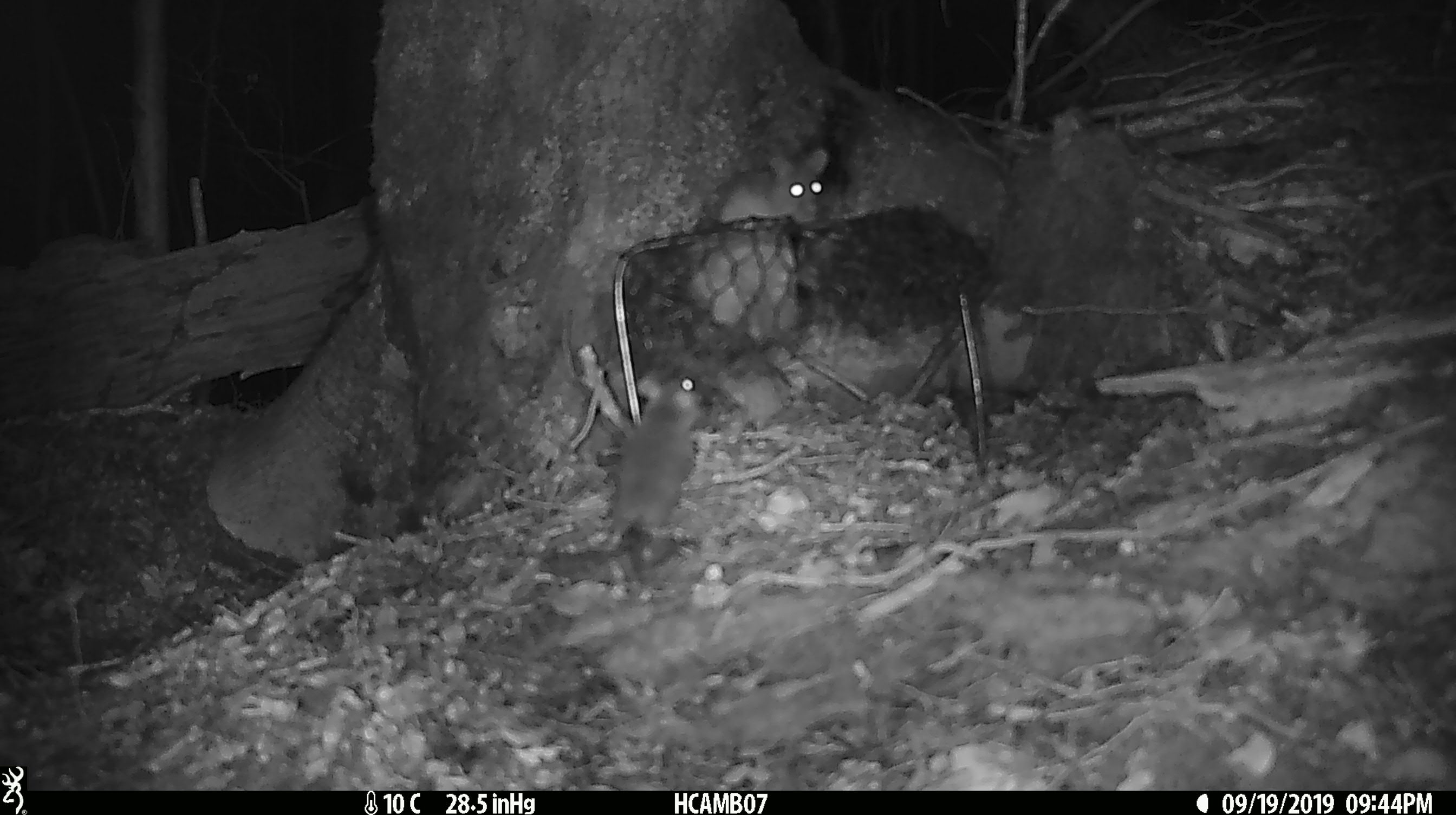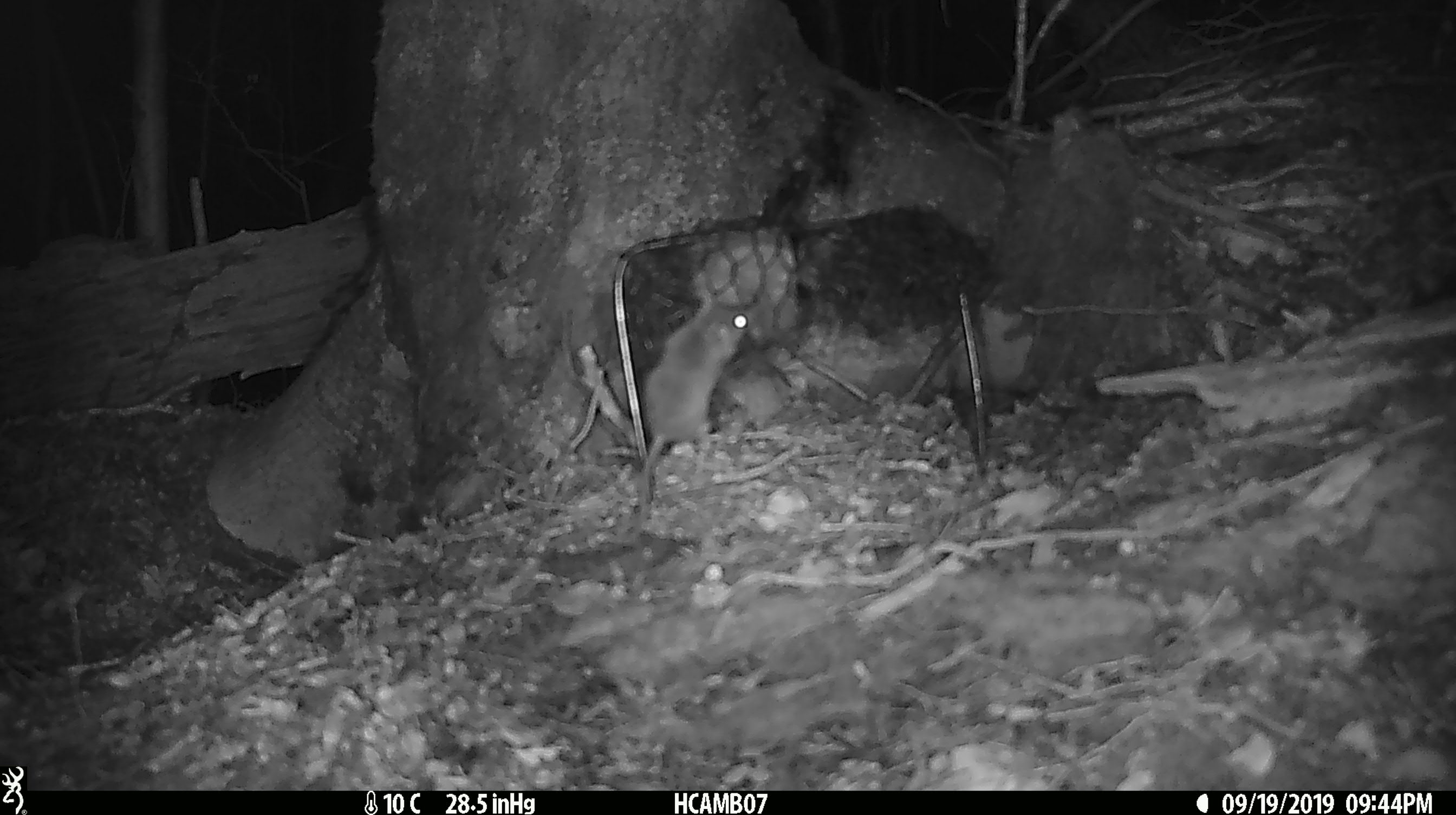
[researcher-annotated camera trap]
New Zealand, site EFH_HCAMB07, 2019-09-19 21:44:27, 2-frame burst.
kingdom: Animalia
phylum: Chordata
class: Mammalia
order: Rodentia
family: Muridae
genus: Mus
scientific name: Mus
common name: mouse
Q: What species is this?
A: Mouse (Mus).